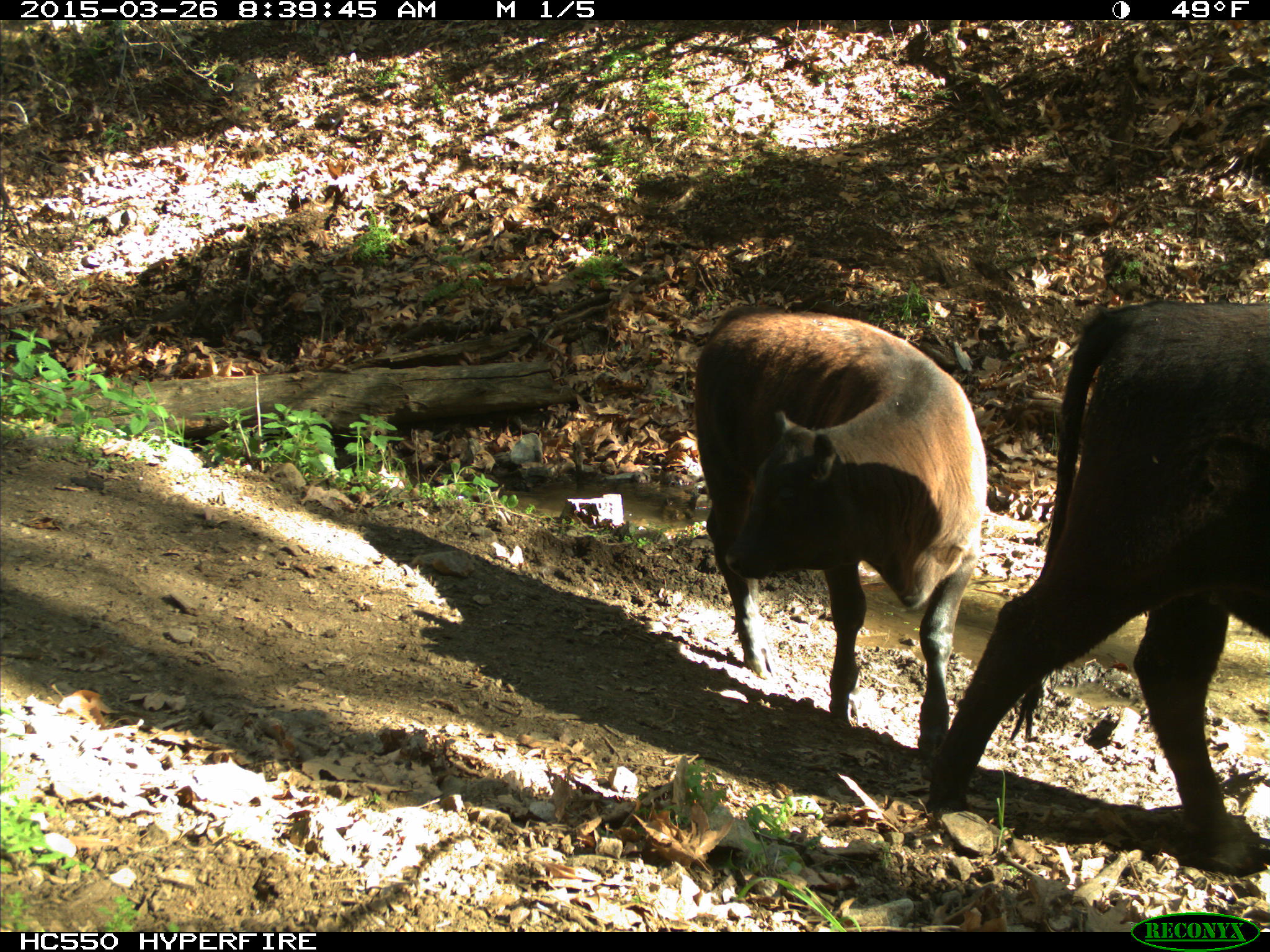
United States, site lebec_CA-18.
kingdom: Animalia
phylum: Chordata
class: Mammalia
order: Artiodactyla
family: Bovidae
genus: Bos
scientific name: Bos taurus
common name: domestic cow